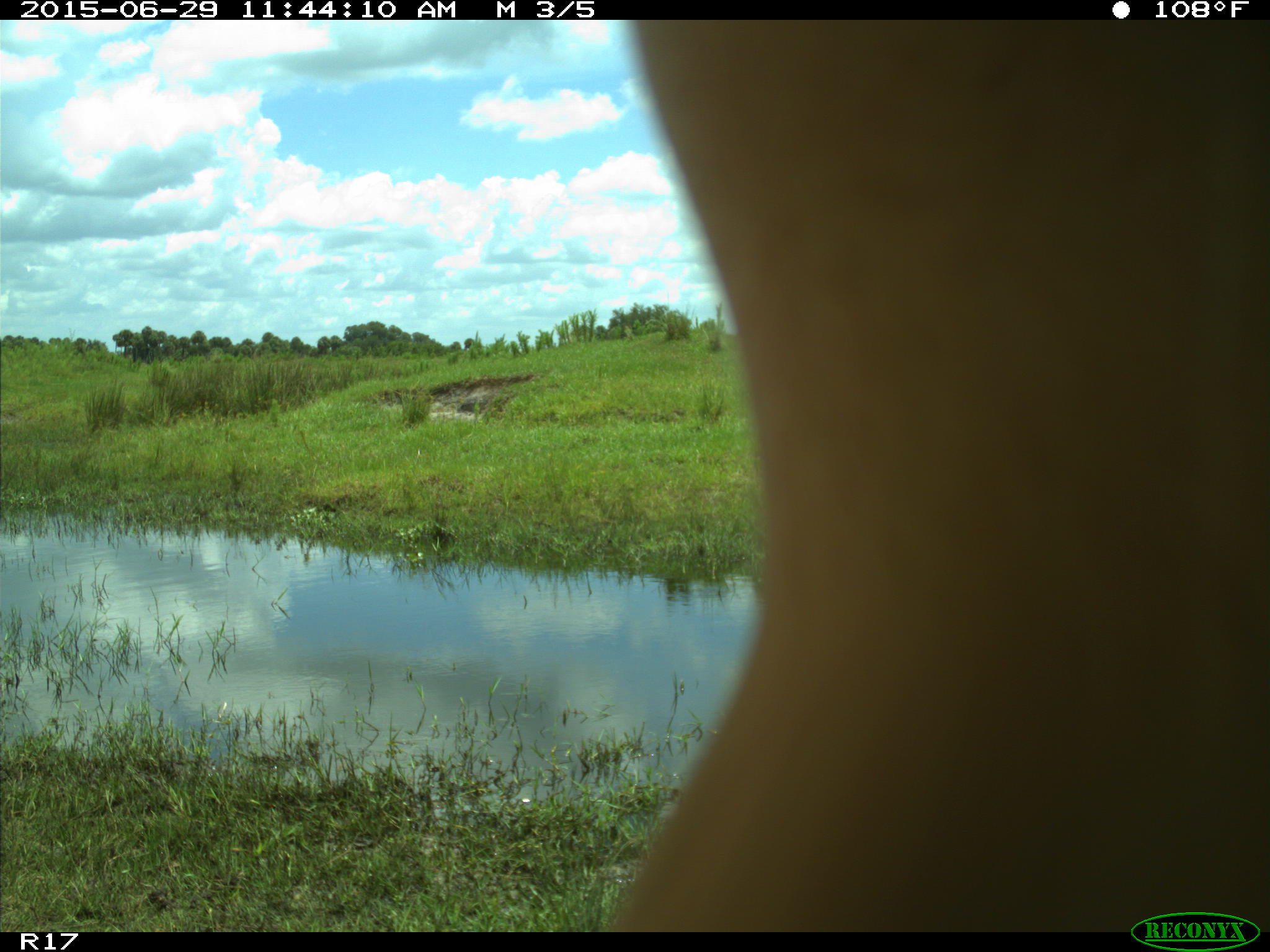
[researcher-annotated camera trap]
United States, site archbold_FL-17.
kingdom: Animalia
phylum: Chordata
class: Mammalia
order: Artiodactyla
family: Bovidae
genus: Bos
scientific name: Bos taurus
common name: domestic cow